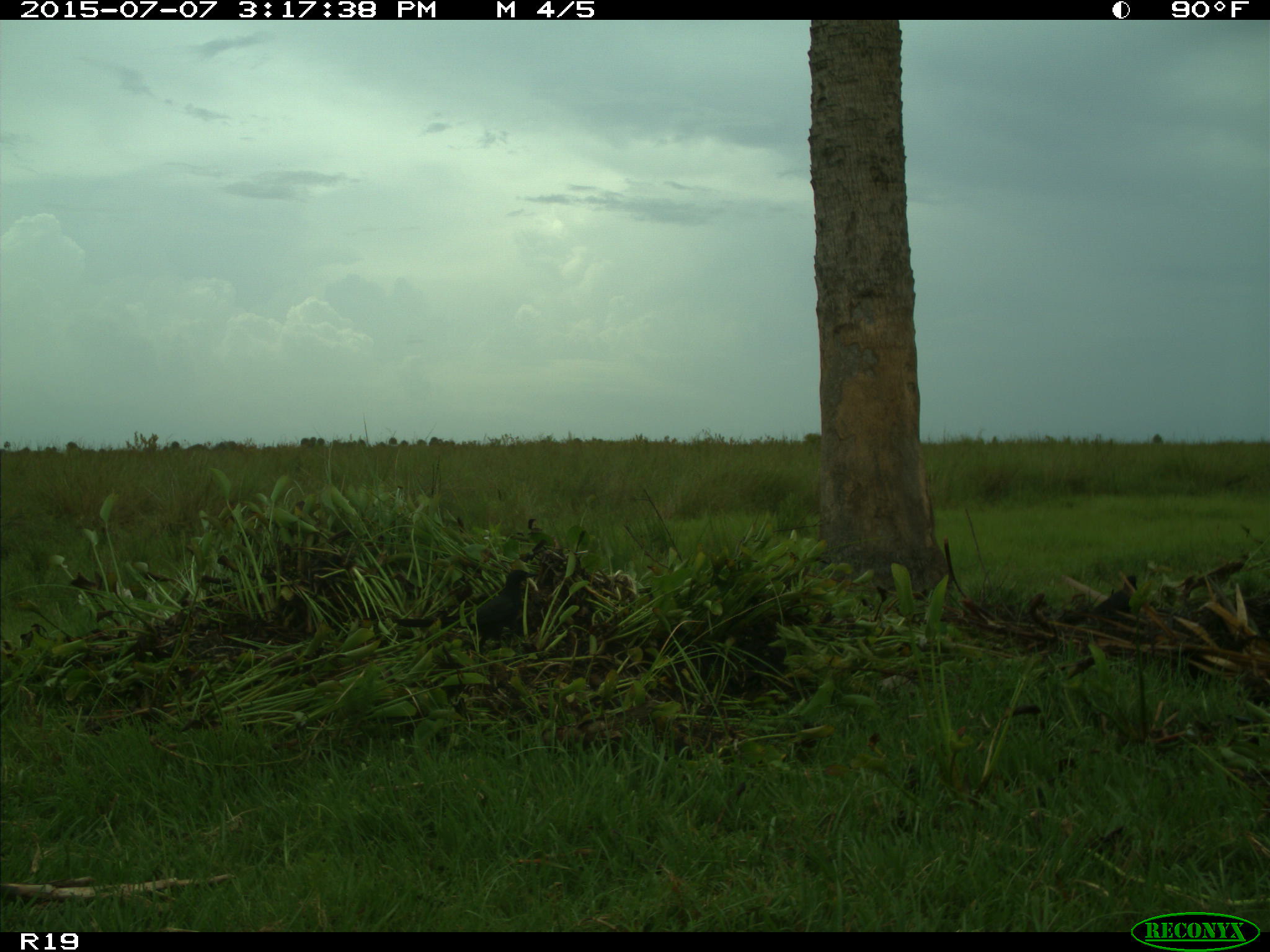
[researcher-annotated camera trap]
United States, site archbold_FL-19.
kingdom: Animalia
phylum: Chordata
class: Aves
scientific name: Aves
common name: birds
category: unidentified bird